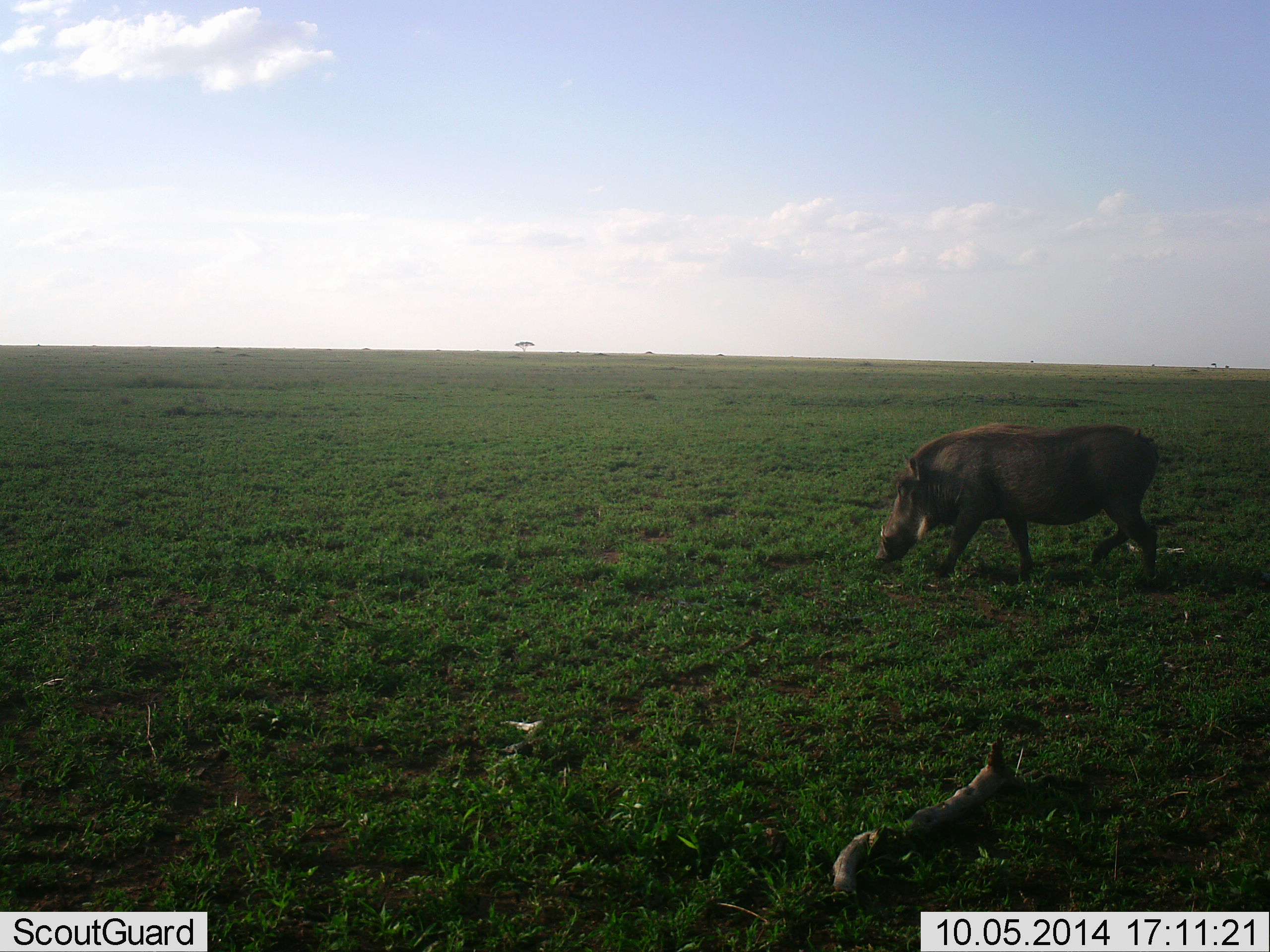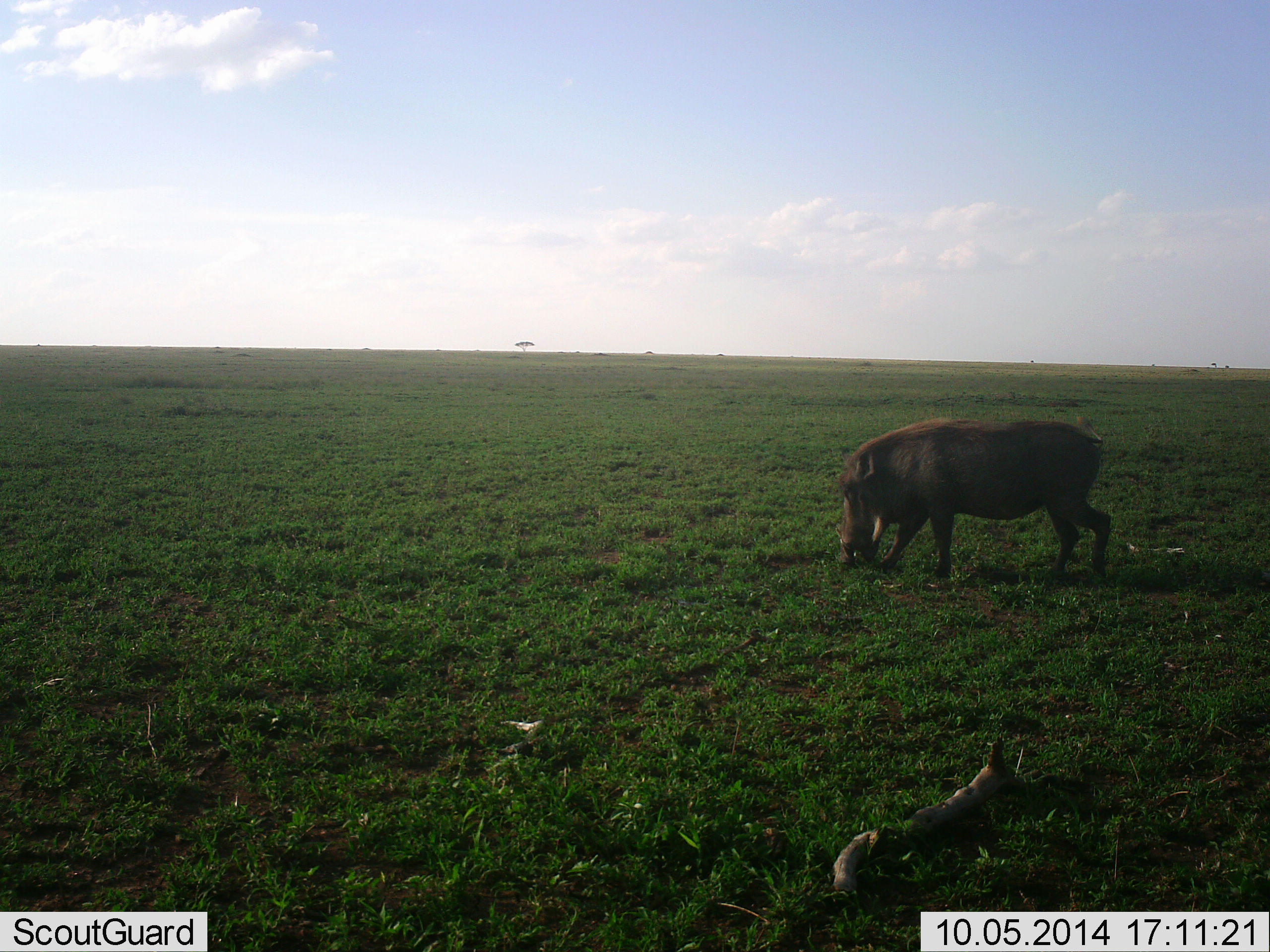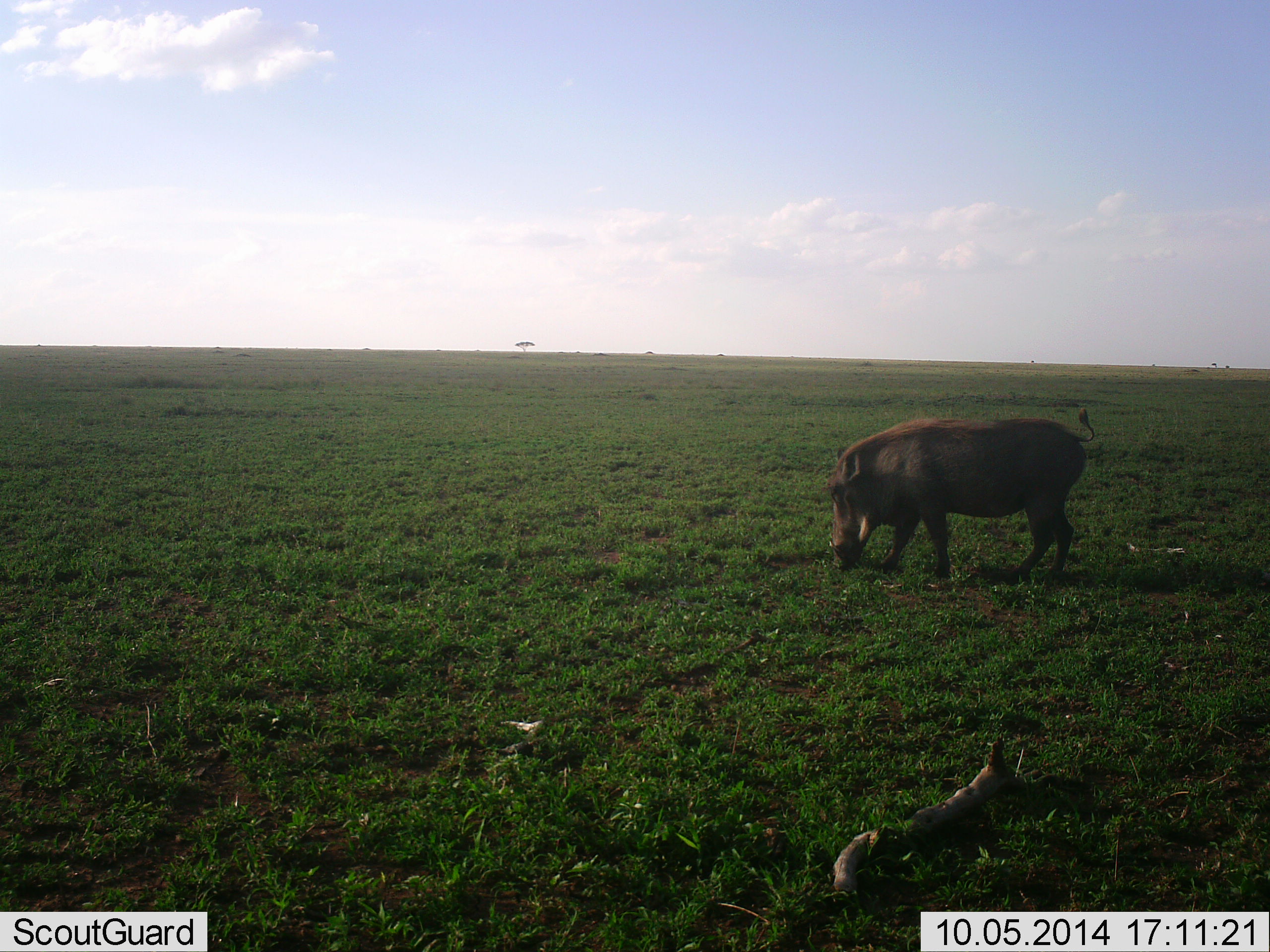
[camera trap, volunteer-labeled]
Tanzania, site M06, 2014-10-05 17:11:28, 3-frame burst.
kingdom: Animalia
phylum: Chordata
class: Mammalia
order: Artiodactyla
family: Suidae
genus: Phacochoerus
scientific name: Phacochoerus africanus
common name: warthog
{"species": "warthog (Phacochoerus africanus)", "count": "1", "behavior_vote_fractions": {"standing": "20%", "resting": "0%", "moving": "40%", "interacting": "0%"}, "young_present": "10%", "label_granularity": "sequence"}